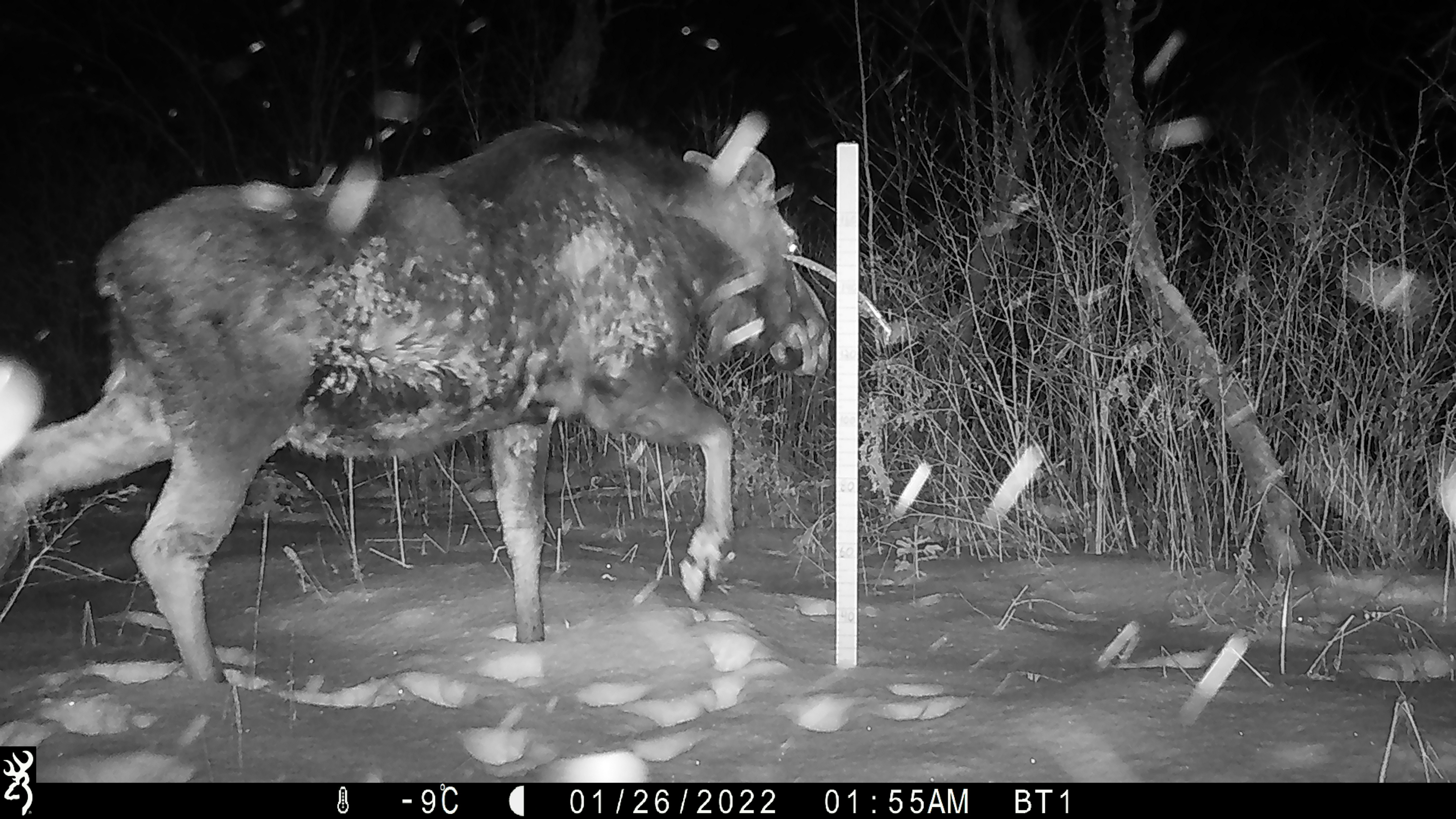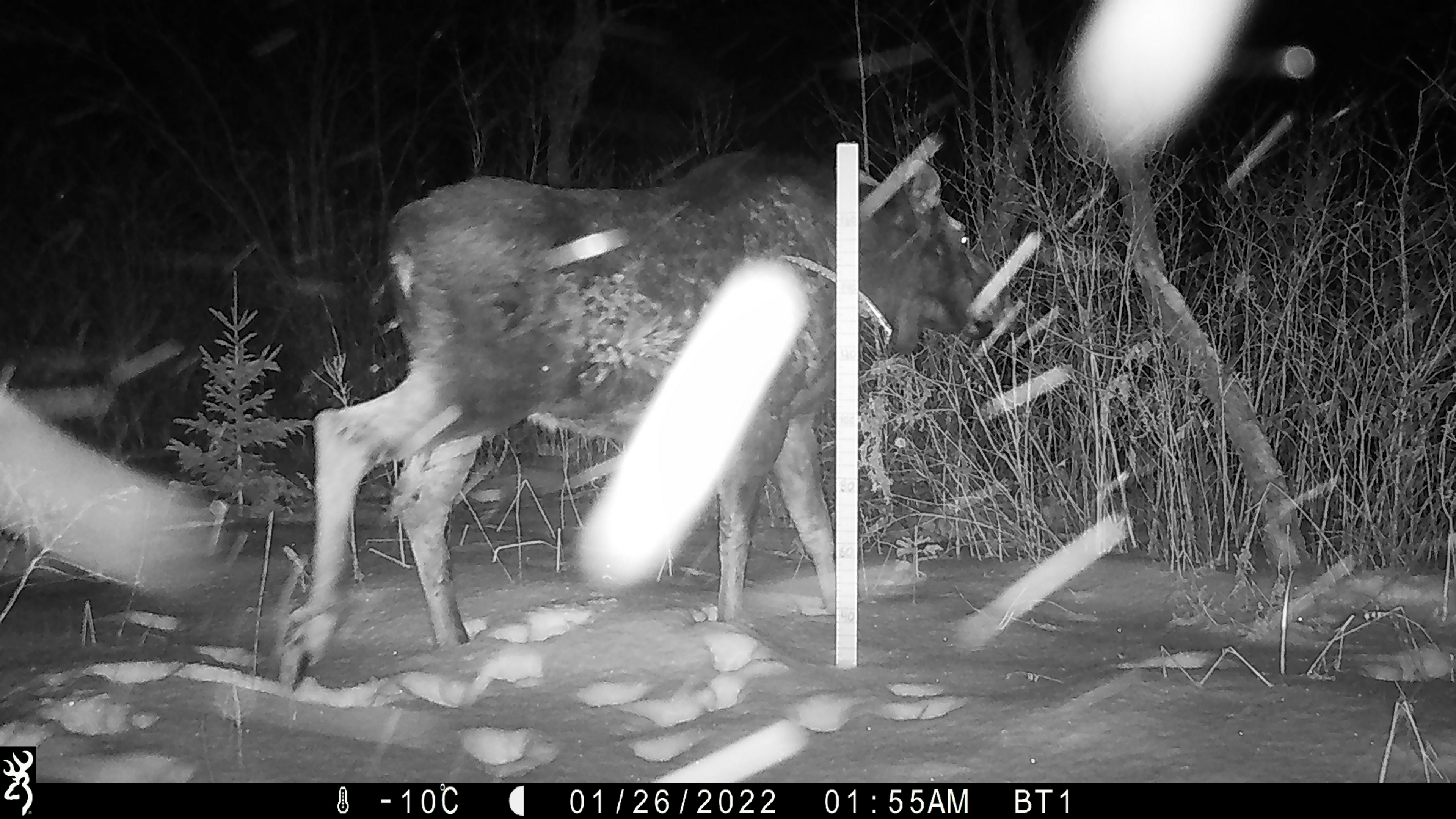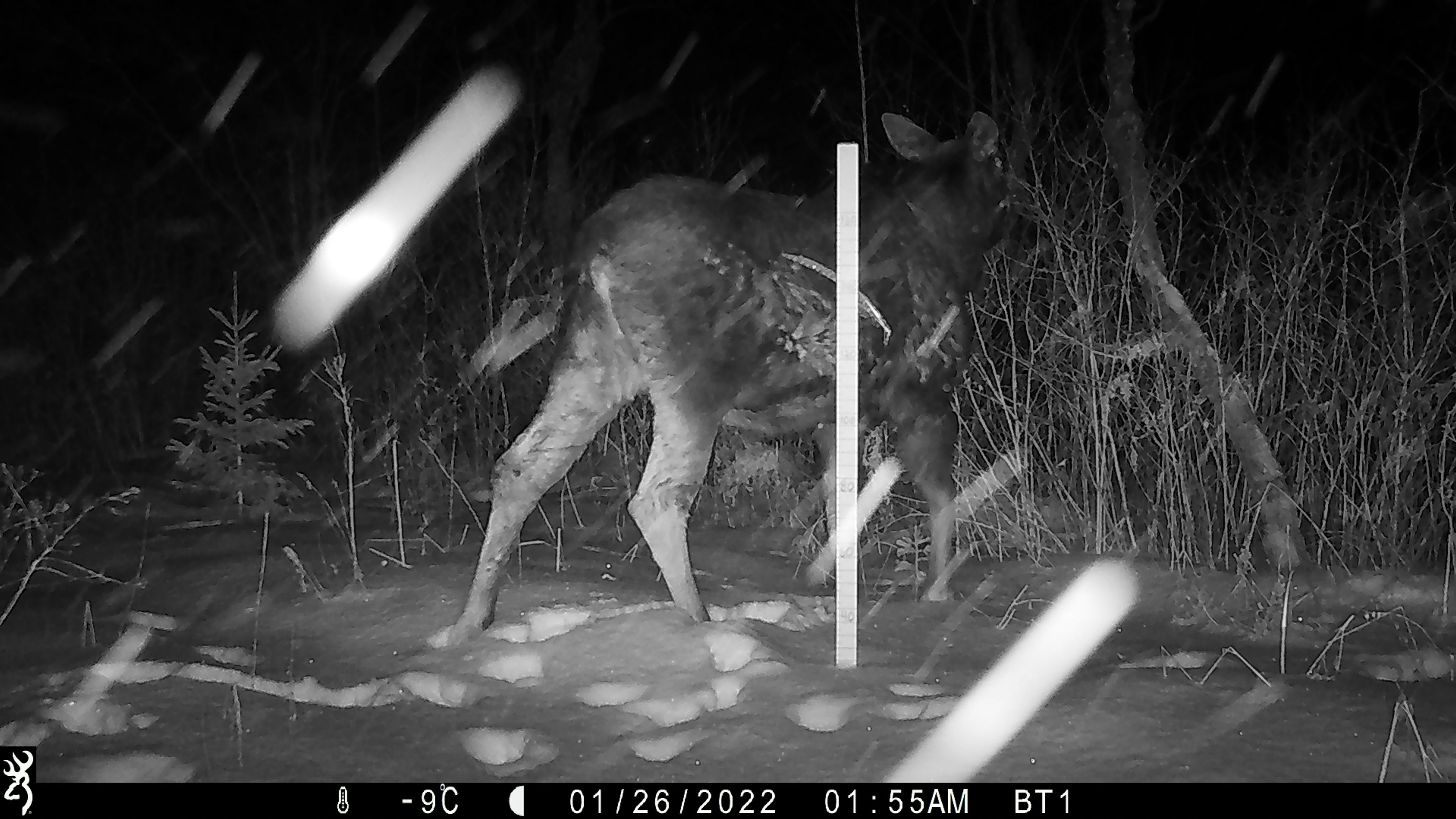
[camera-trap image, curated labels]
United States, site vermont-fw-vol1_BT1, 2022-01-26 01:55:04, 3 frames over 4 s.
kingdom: Animalia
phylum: Chordata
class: Mammalia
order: Artiodactyla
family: Cervidae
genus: Alces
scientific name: Alces alces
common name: moose